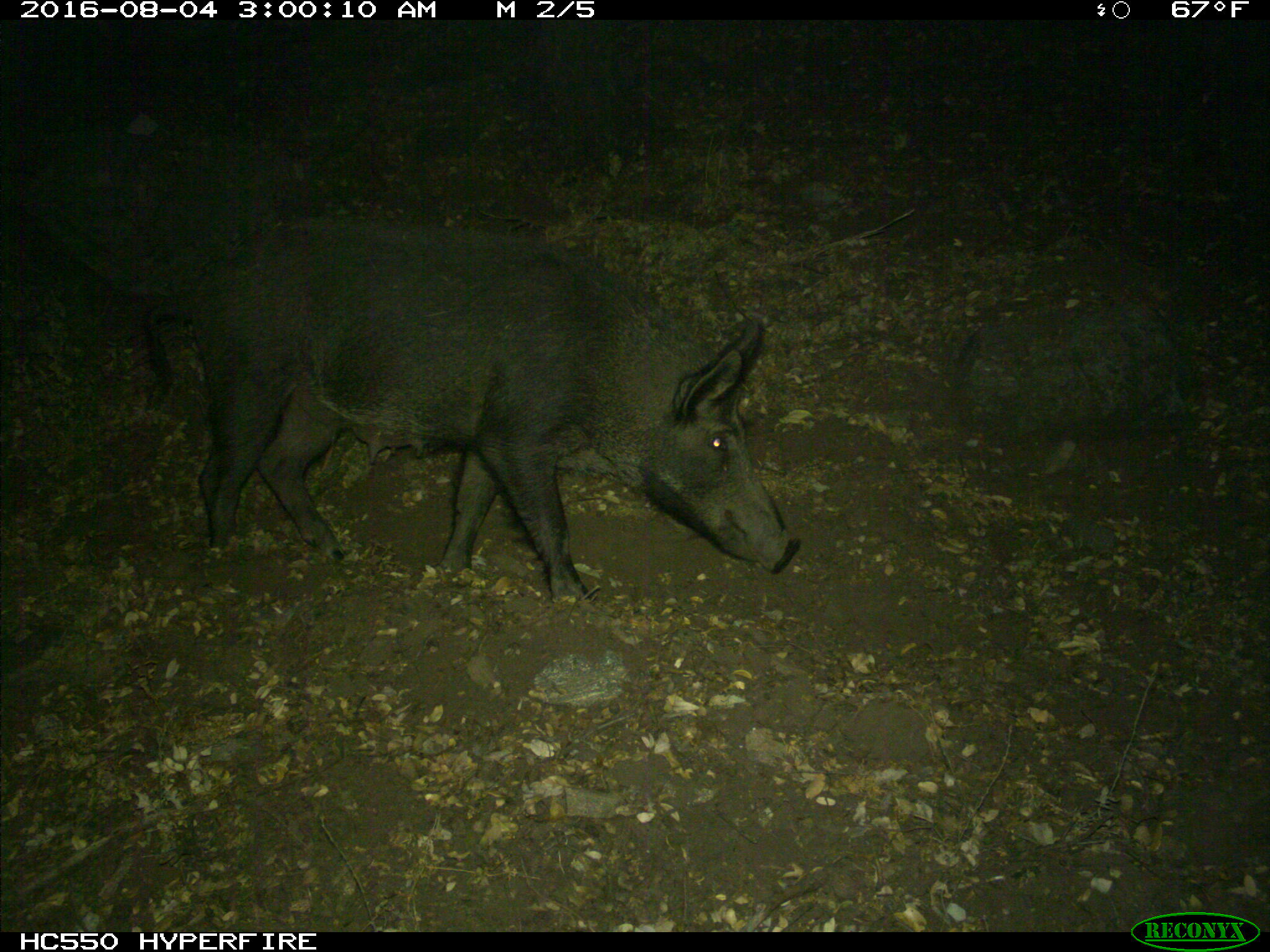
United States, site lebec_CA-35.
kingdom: Animalia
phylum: Chordata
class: Mammalia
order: Artiodactyla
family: Suidae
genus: Sus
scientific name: Sus scrofa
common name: wild boar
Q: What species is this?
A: Sus scrofa (wild boar).